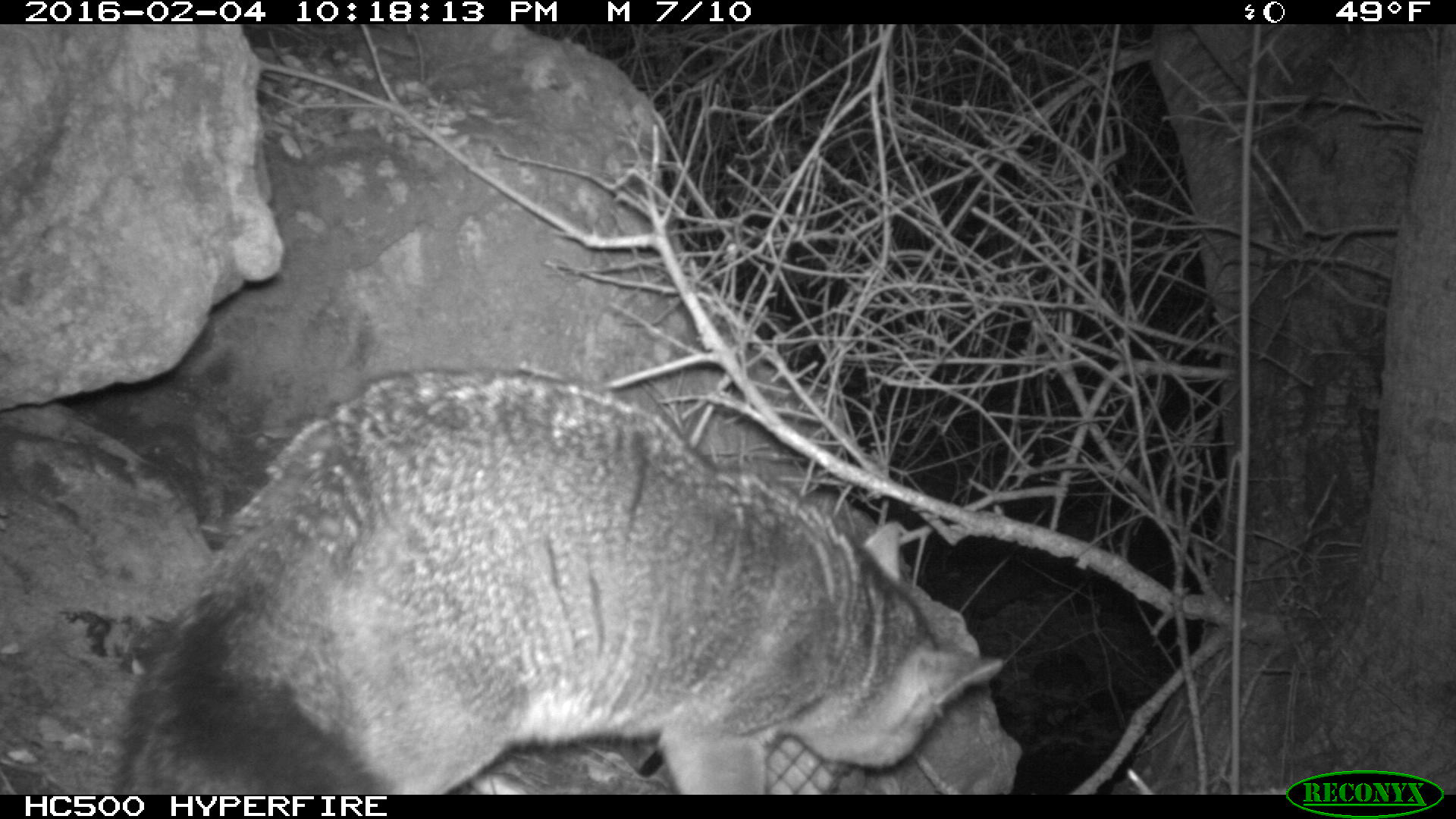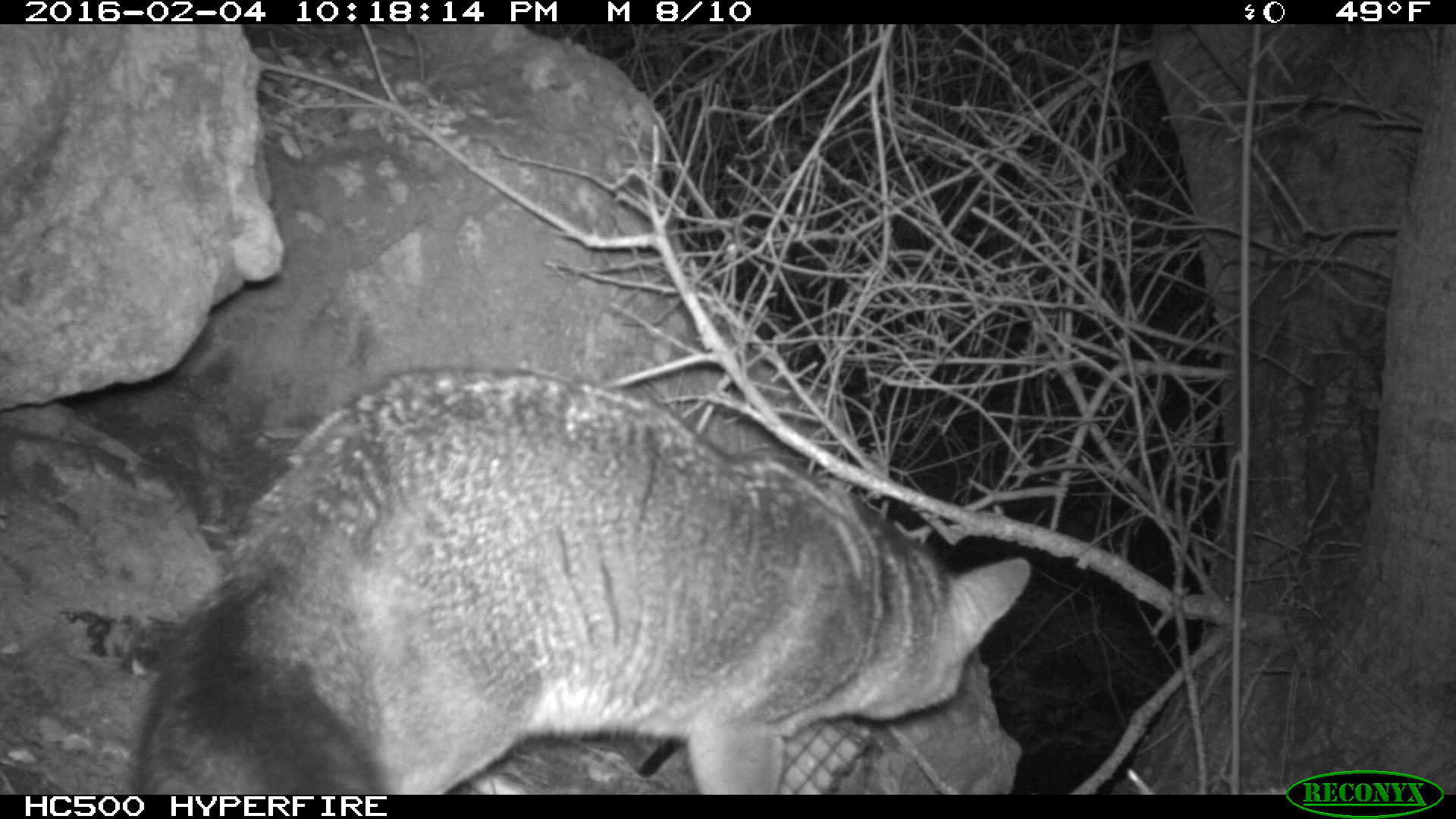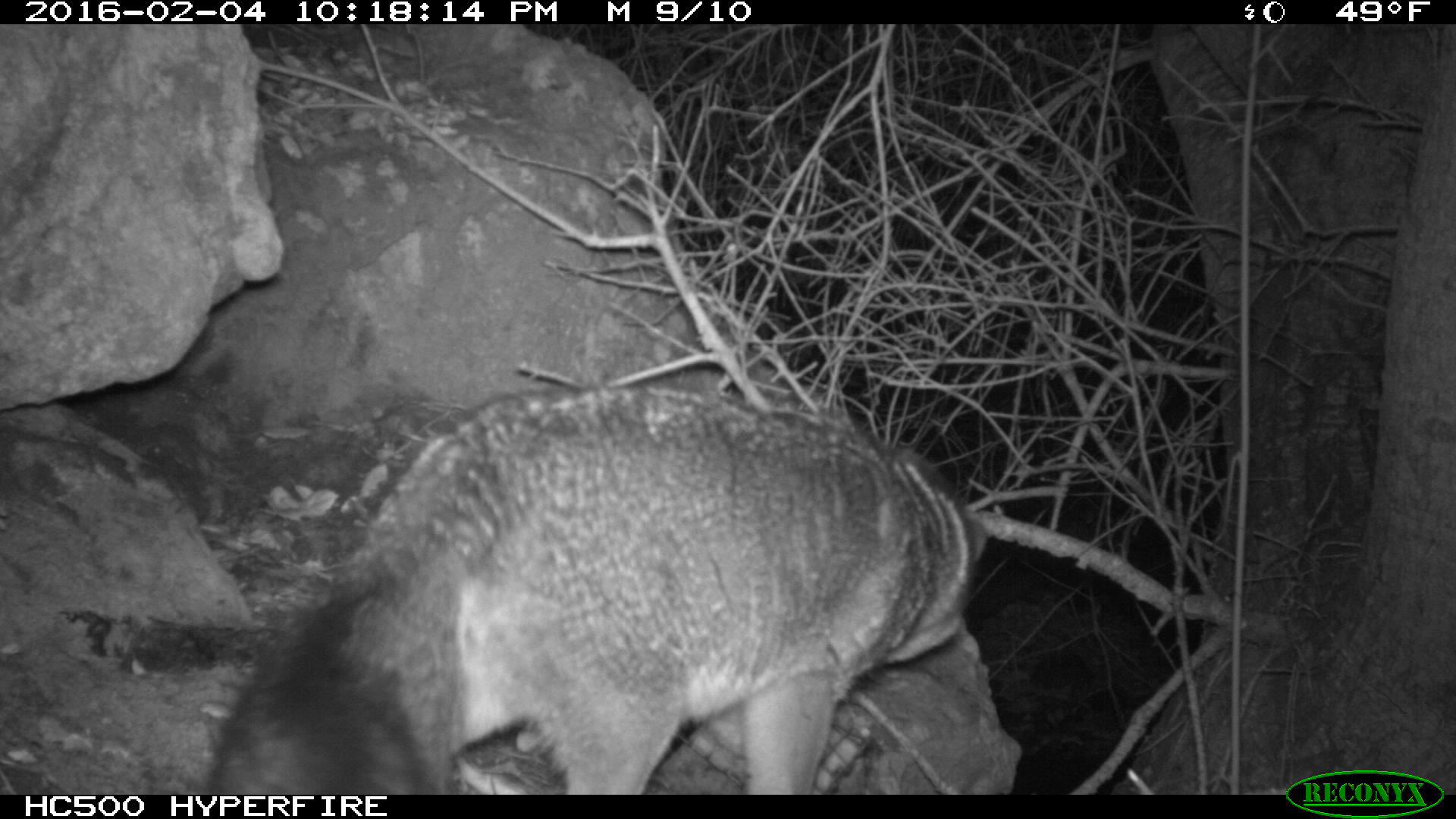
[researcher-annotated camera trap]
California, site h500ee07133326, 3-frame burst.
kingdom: Animalia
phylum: Chordata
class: Mammalia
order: Carnivora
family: Canidae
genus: Urocyon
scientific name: Urocyon littoralis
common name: island fox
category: fox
Fox (island fox) (Urocyon littoralis).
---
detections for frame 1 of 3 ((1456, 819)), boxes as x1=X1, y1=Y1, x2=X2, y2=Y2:
fox: x1=111, y1=362, x2=1007, y2=793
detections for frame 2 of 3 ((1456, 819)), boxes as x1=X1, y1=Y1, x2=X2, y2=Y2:
fox: x1=128, y1=366, x2=1035, y2=792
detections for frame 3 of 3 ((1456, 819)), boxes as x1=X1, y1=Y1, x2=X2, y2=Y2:
fox: x1=206, y1=382, x2=991, y2=793